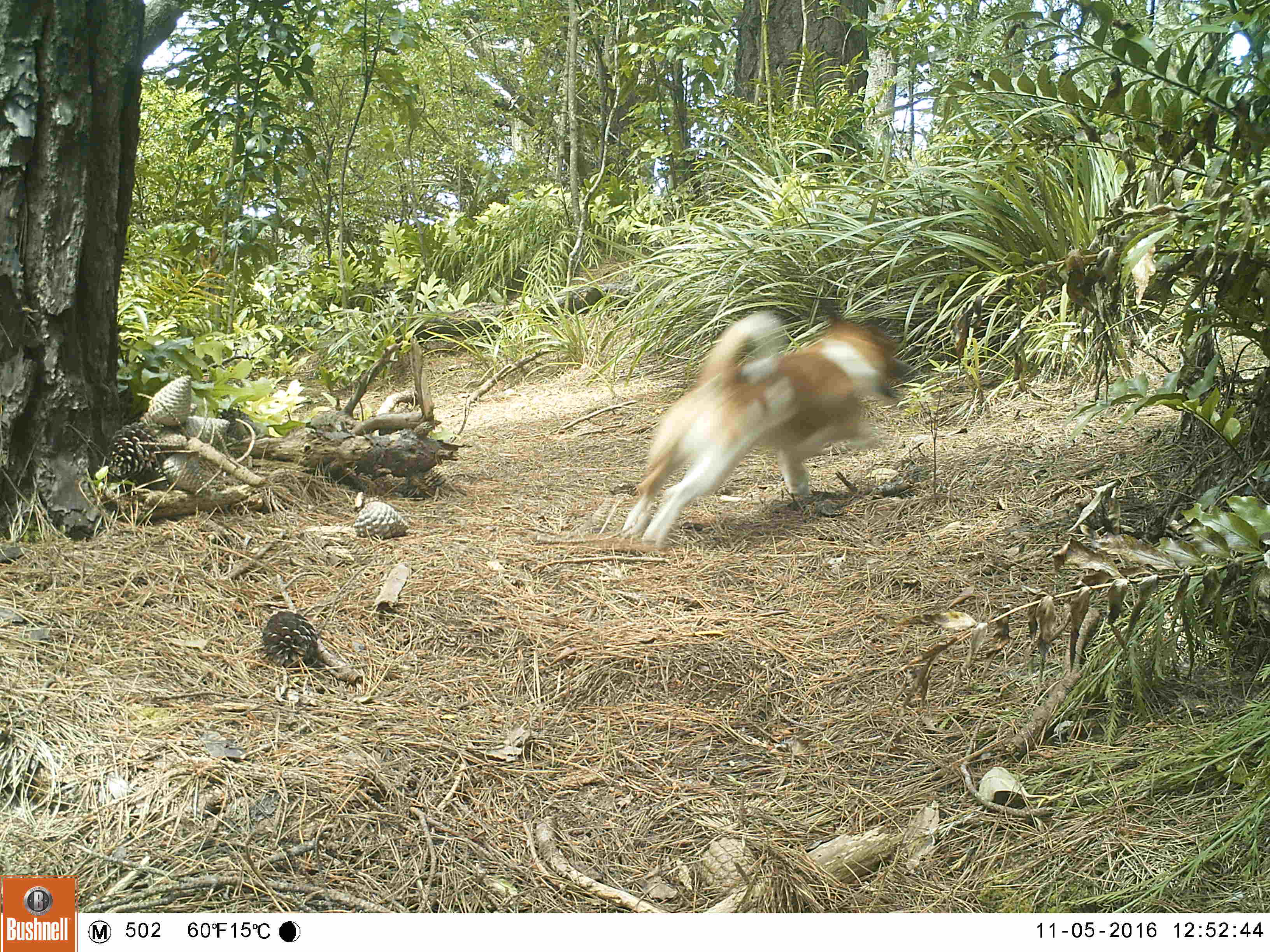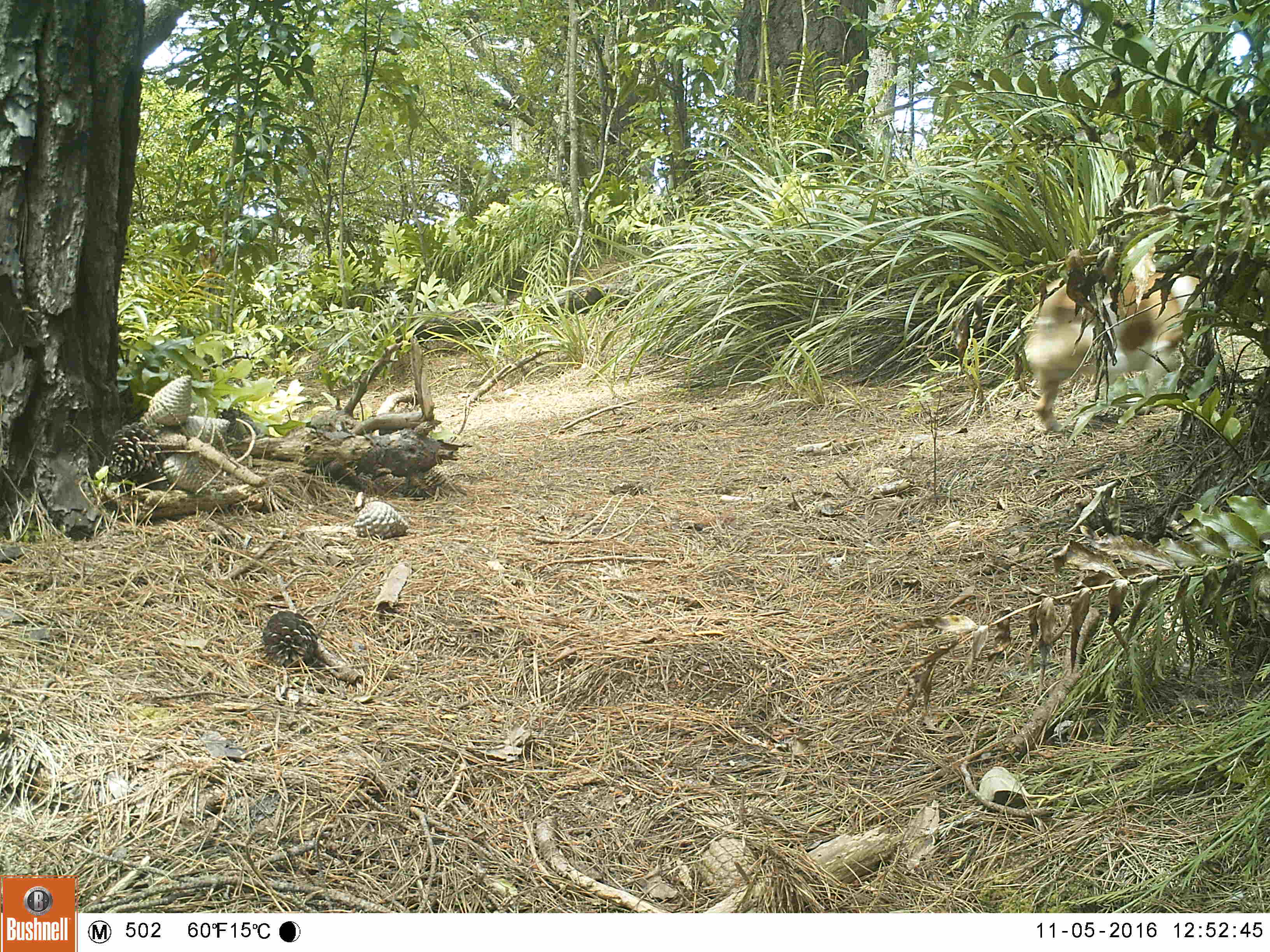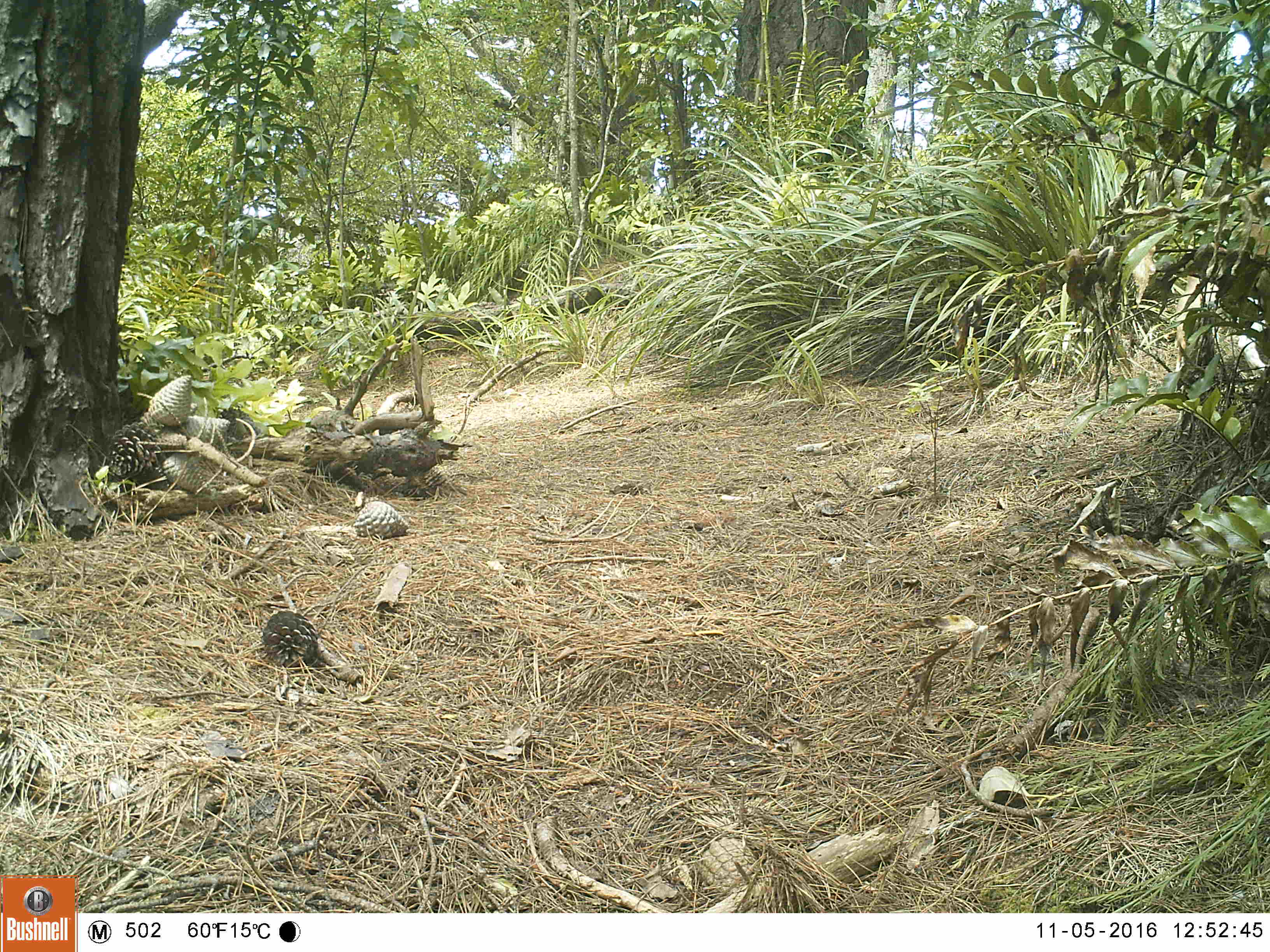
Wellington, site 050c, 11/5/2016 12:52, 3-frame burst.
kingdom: Animalia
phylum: Chordata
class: Mammalia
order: Carnivora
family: Canidae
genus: Canis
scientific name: Canis familiaris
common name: dog